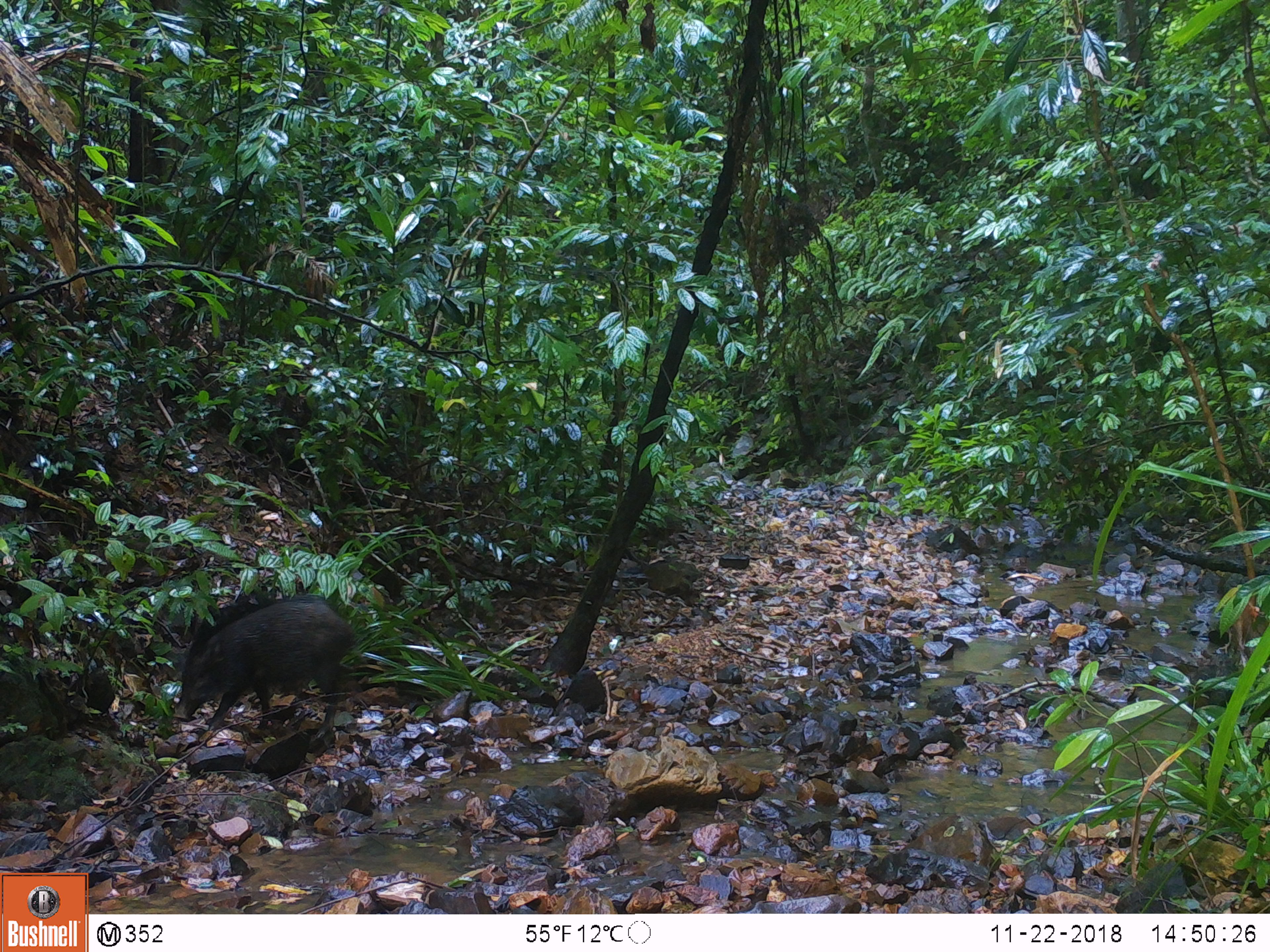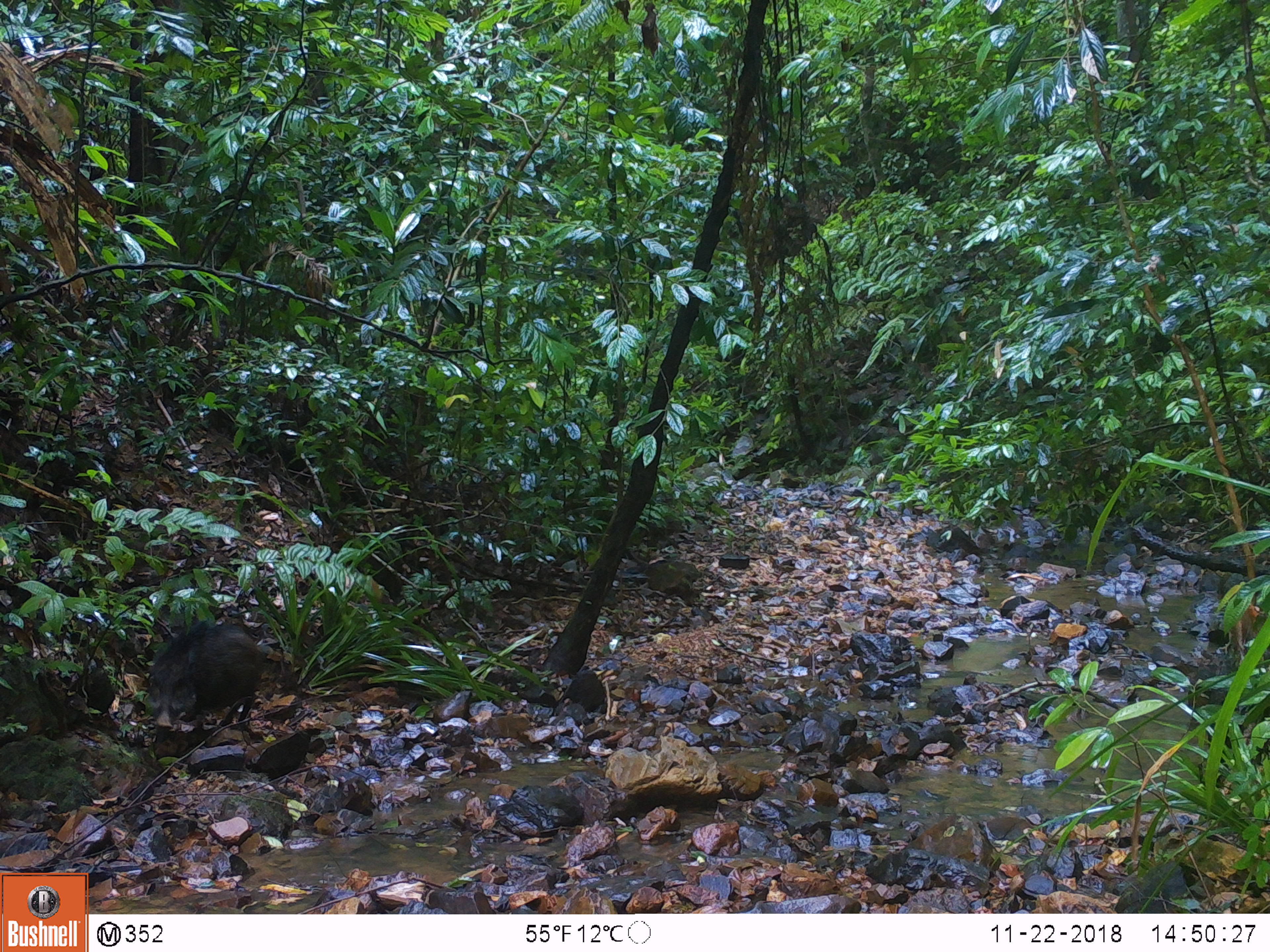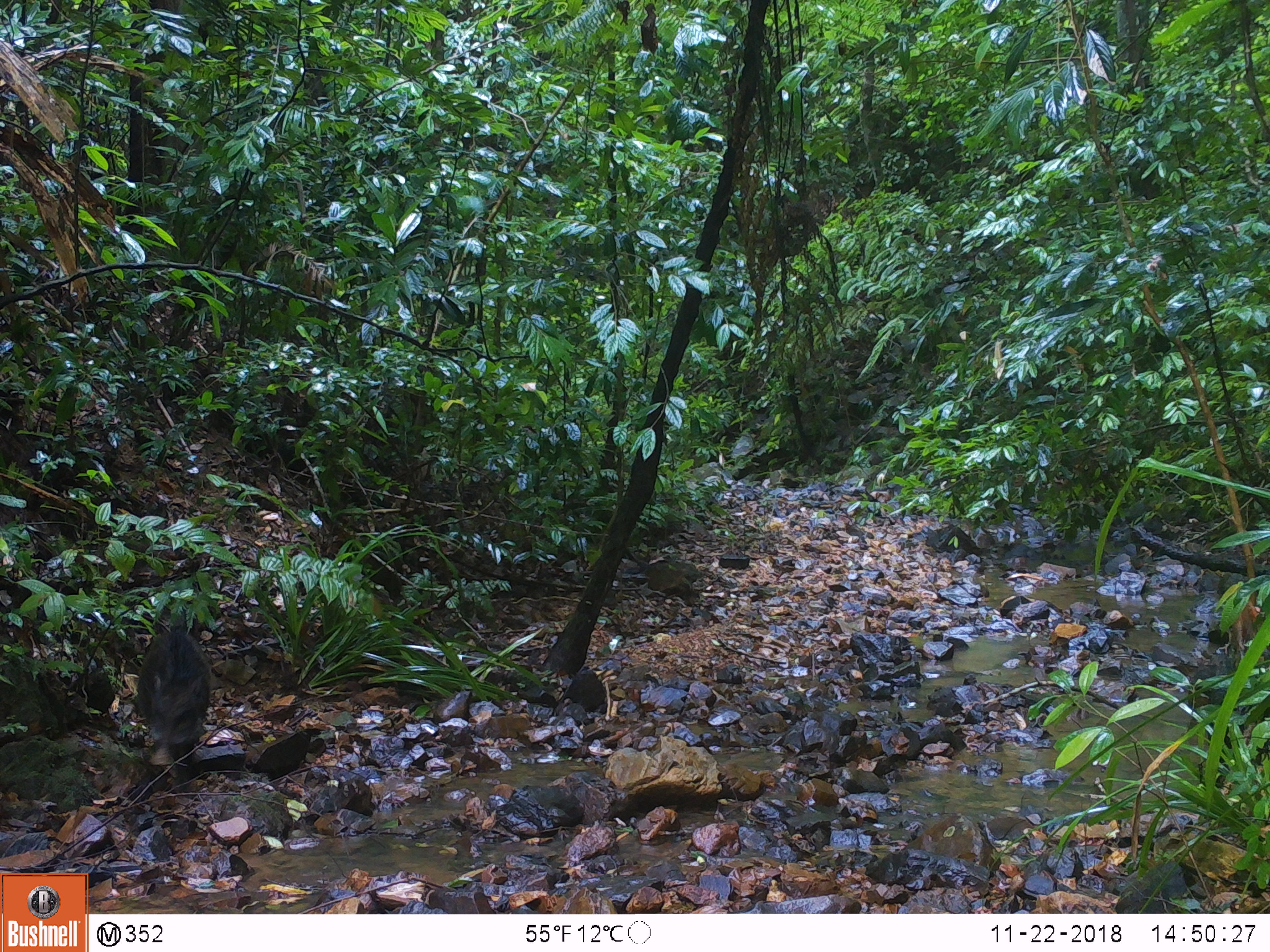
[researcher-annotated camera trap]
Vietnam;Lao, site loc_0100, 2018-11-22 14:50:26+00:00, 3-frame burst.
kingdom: Animalia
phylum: Chordata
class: Mammalia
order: Artiodactyla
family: Suidae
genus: Sus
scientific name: Sus scrofa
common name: eurasian wild pig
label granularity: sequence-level